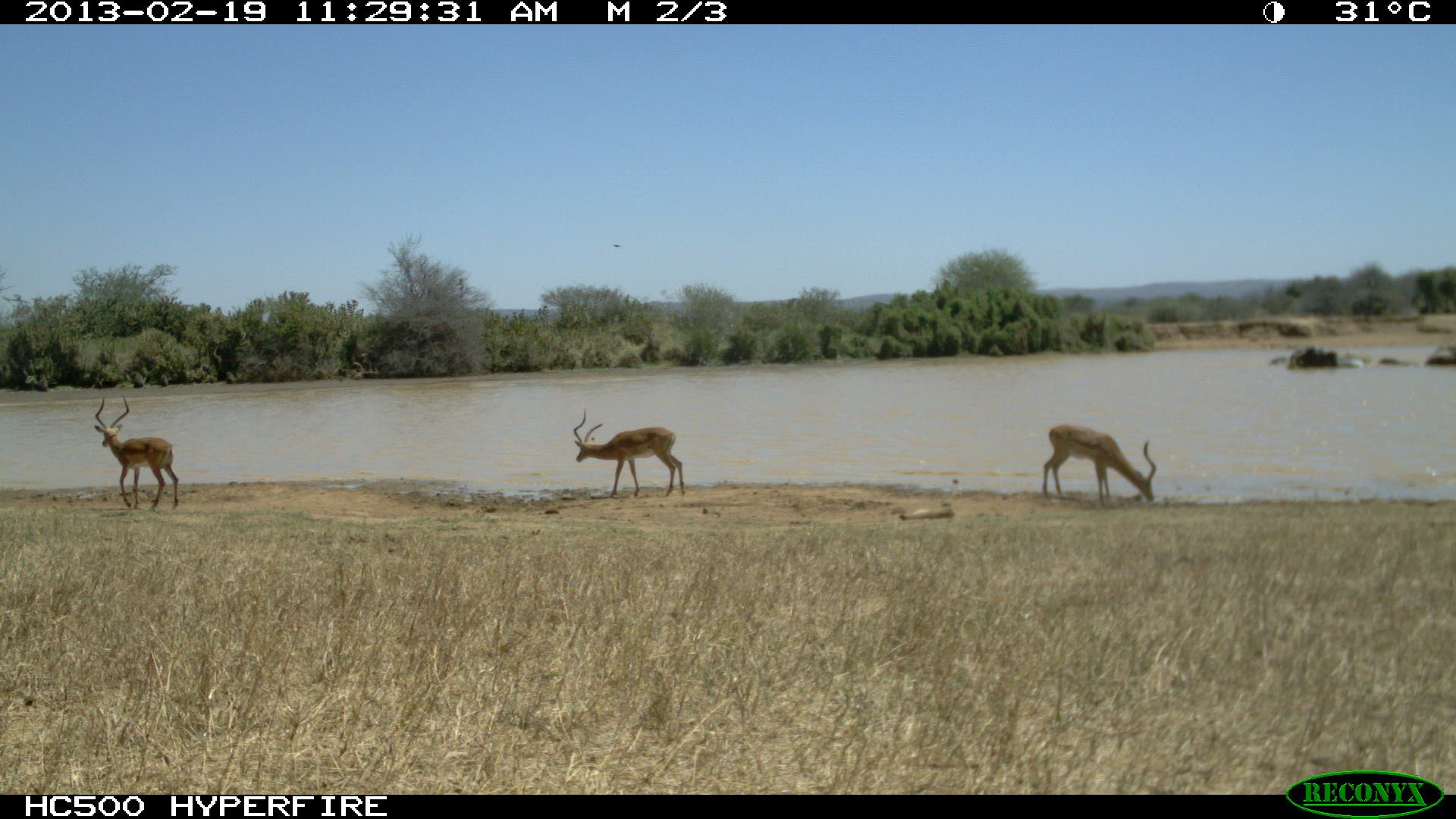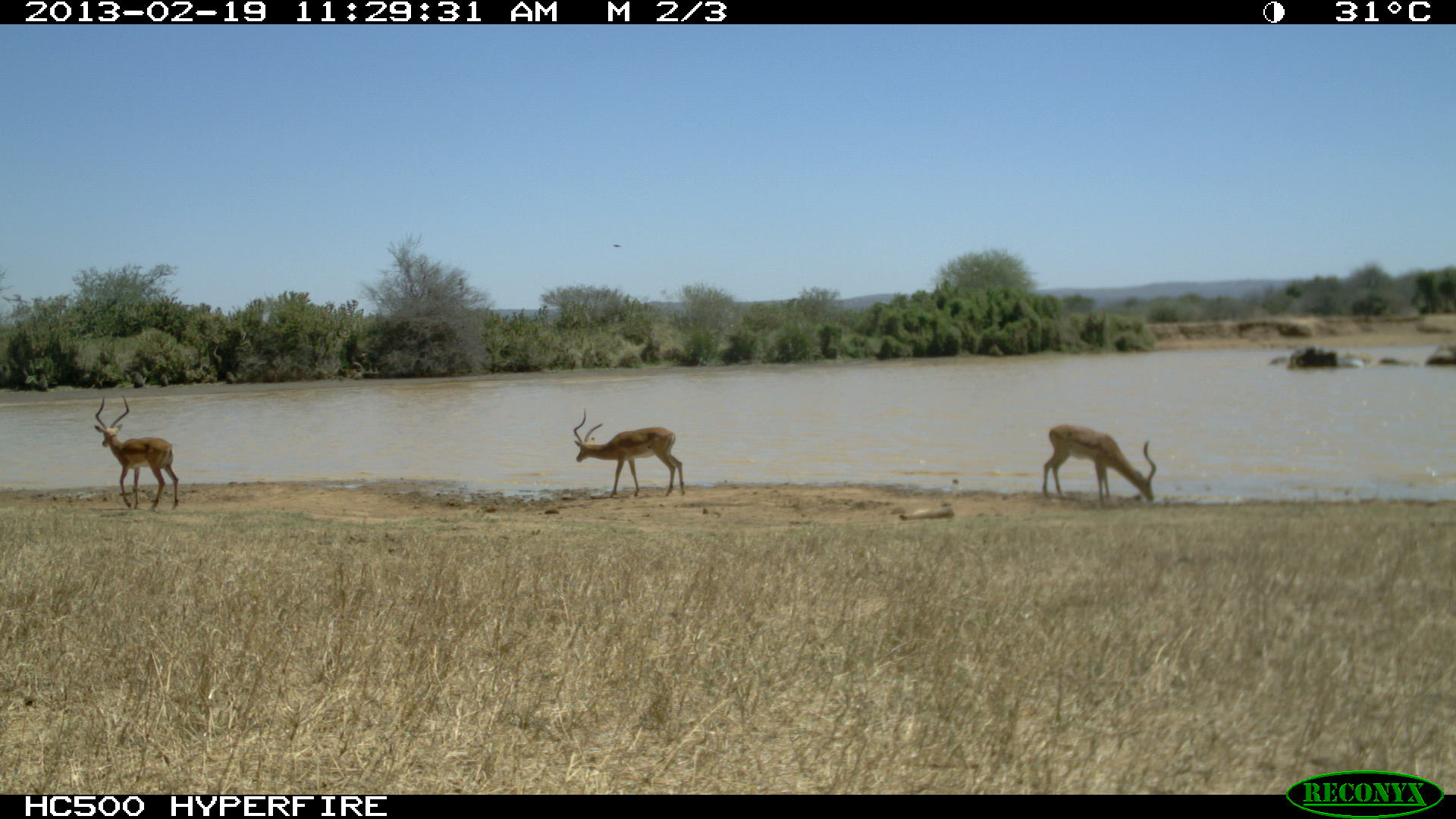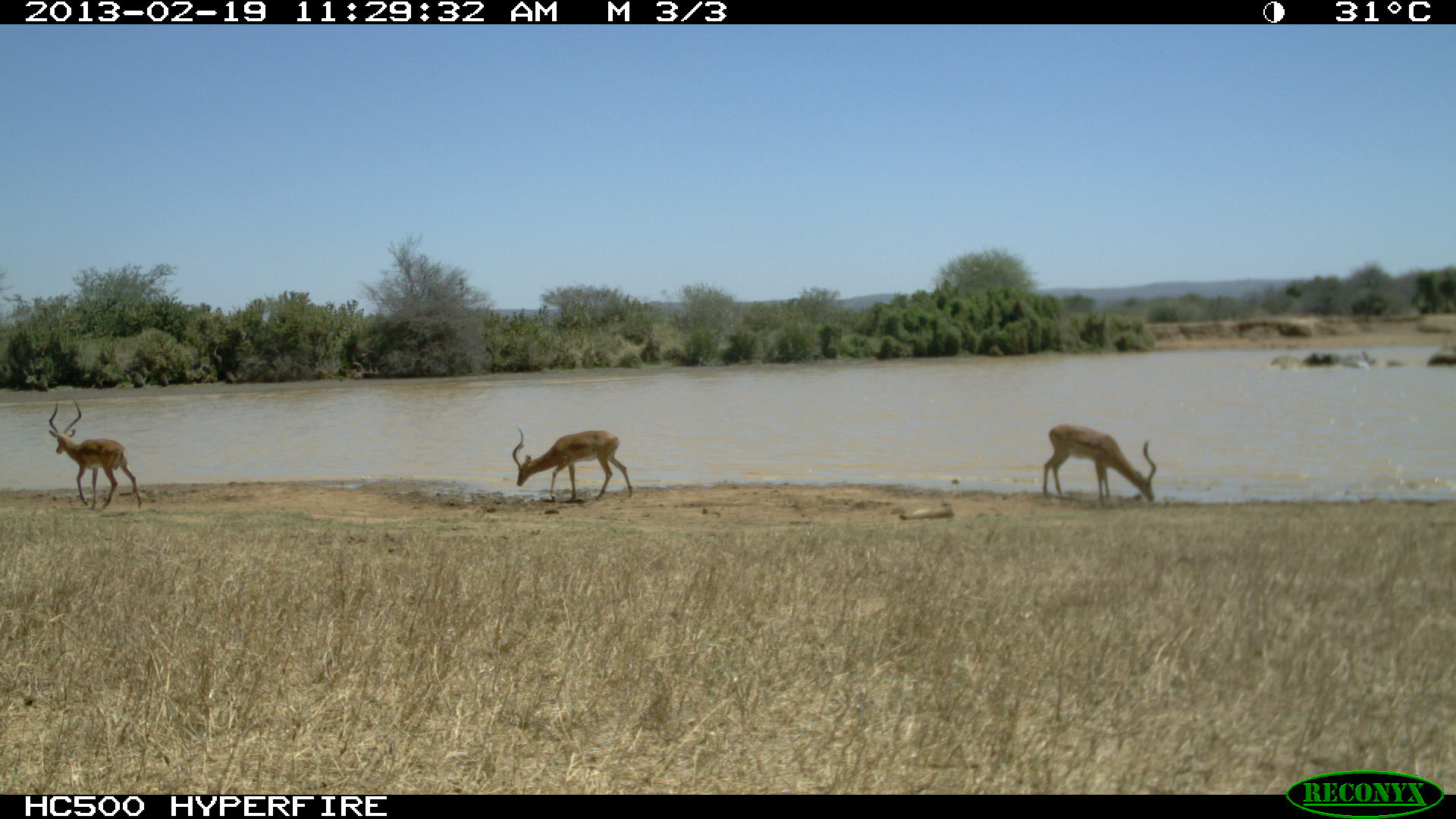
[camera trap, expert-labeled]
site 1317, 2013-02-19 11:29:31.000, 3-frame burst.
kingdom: Animalia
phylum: Chordata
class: Mammalia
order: Artiodactyla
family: Bovidae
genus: Aepyceros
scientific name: Aepyceros melampus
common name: impala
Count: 3.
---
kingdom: Animalia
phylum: Chordata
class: Mammalia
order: Proboscidea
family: Elephantidae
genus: Loxodonta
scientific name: Loxodonta africana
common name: african bush elephant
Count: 4.